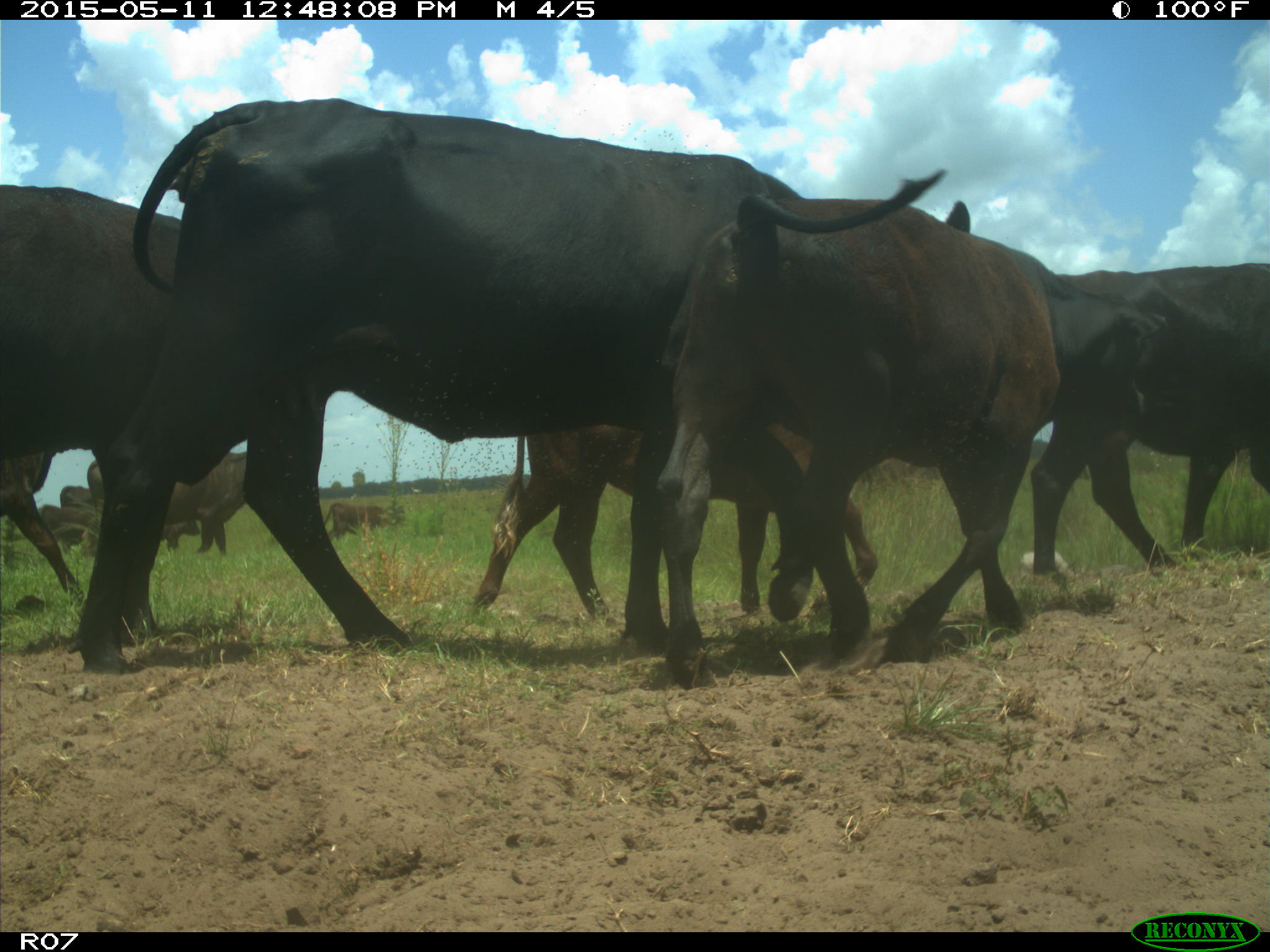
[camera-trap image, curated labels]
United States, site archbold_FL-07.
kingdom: Animalia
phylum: Chordata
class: Mammalia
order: Artiodactyla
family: Bovidae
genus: Bos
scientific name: Bos taurus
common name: domestic cow